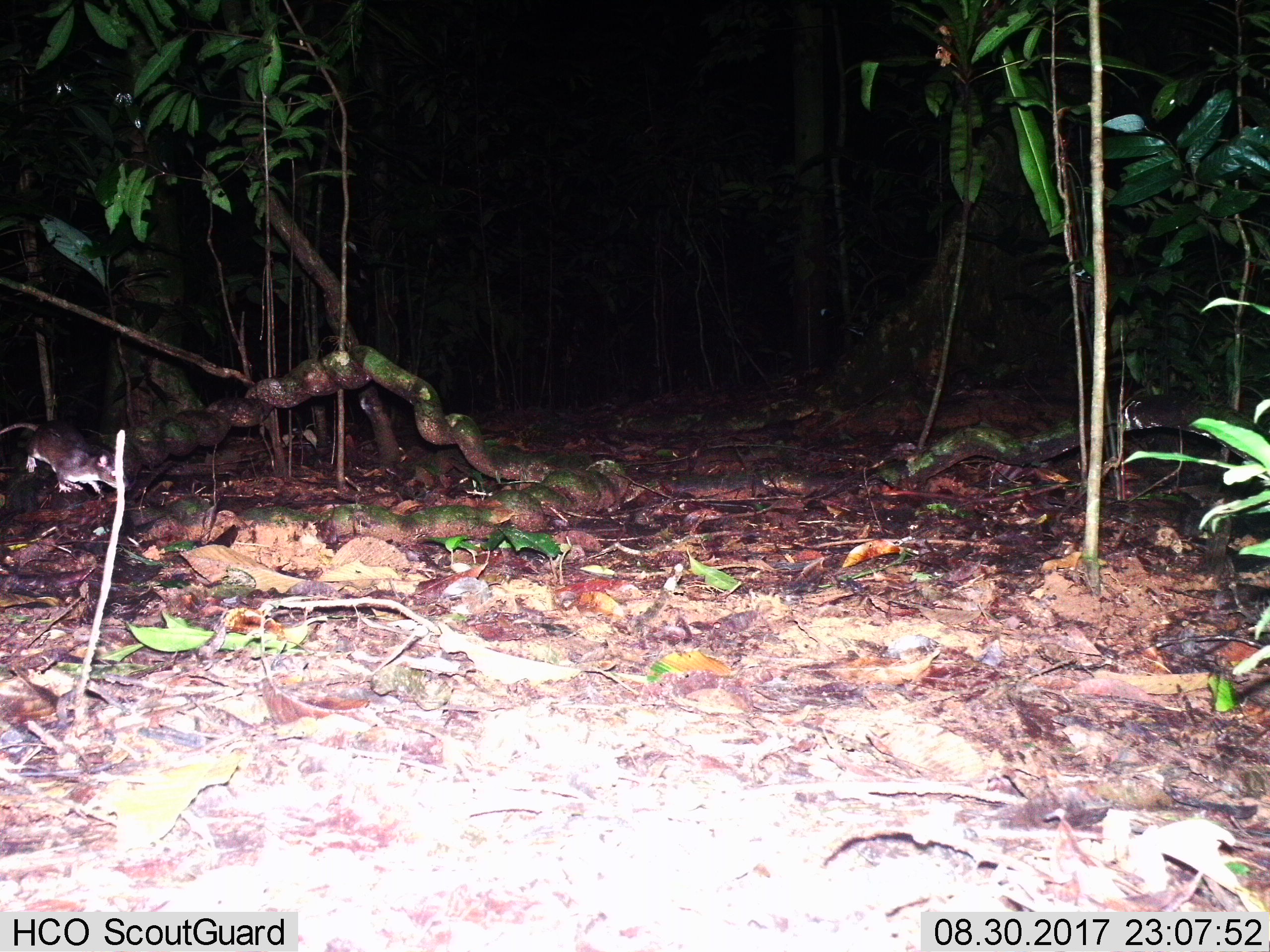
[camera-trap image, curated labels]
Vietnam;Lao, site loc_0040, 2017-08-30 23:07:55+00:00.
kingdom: Animalia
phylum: Chordata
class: Mammalia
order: Rodentia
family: Muridae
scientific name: Muridae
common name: old-world mice and rats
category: unidentified murid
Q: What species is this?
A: Unidentified murid (old-world mice and rats) (Muridae).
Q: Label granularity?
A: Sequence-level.